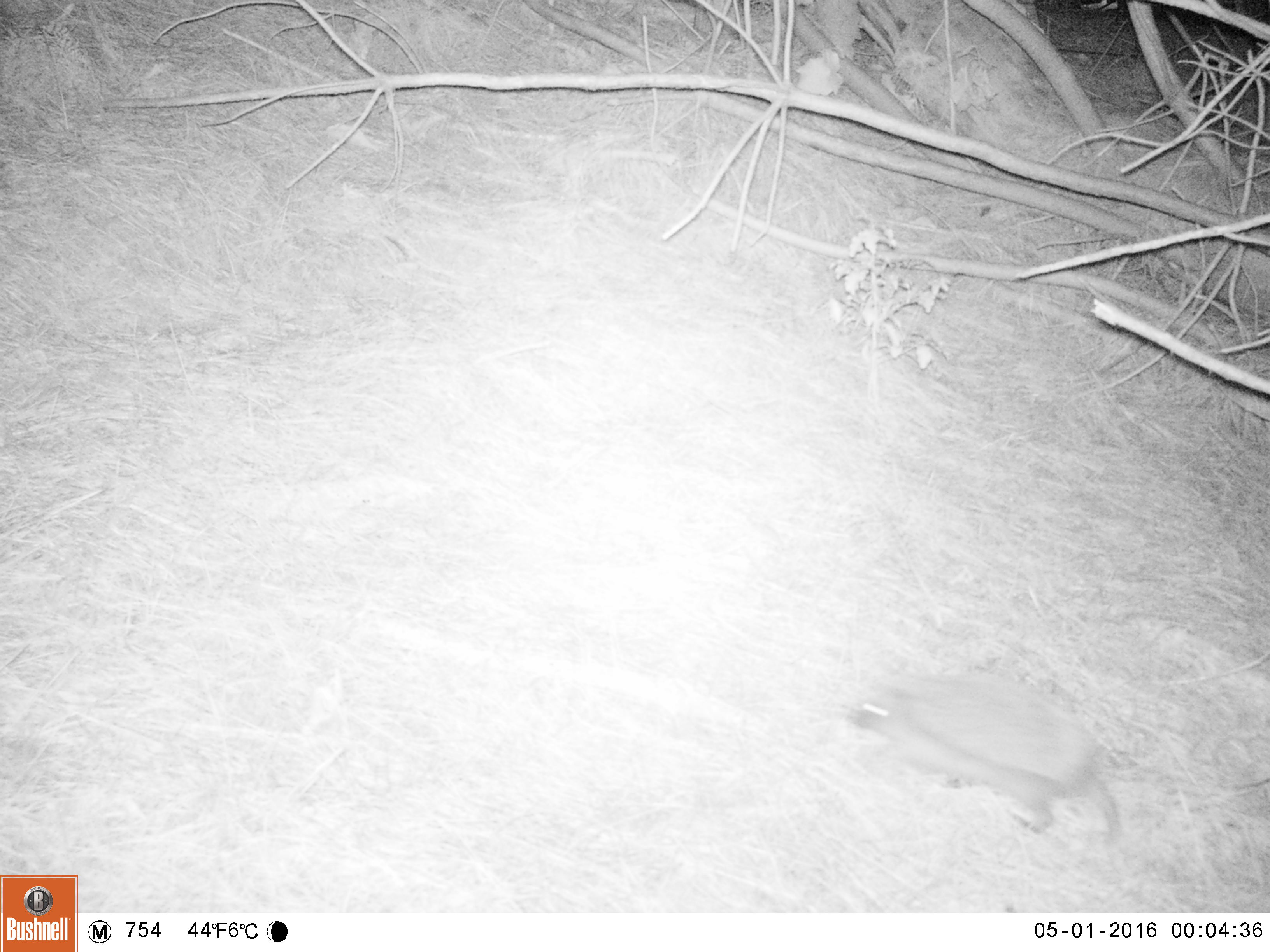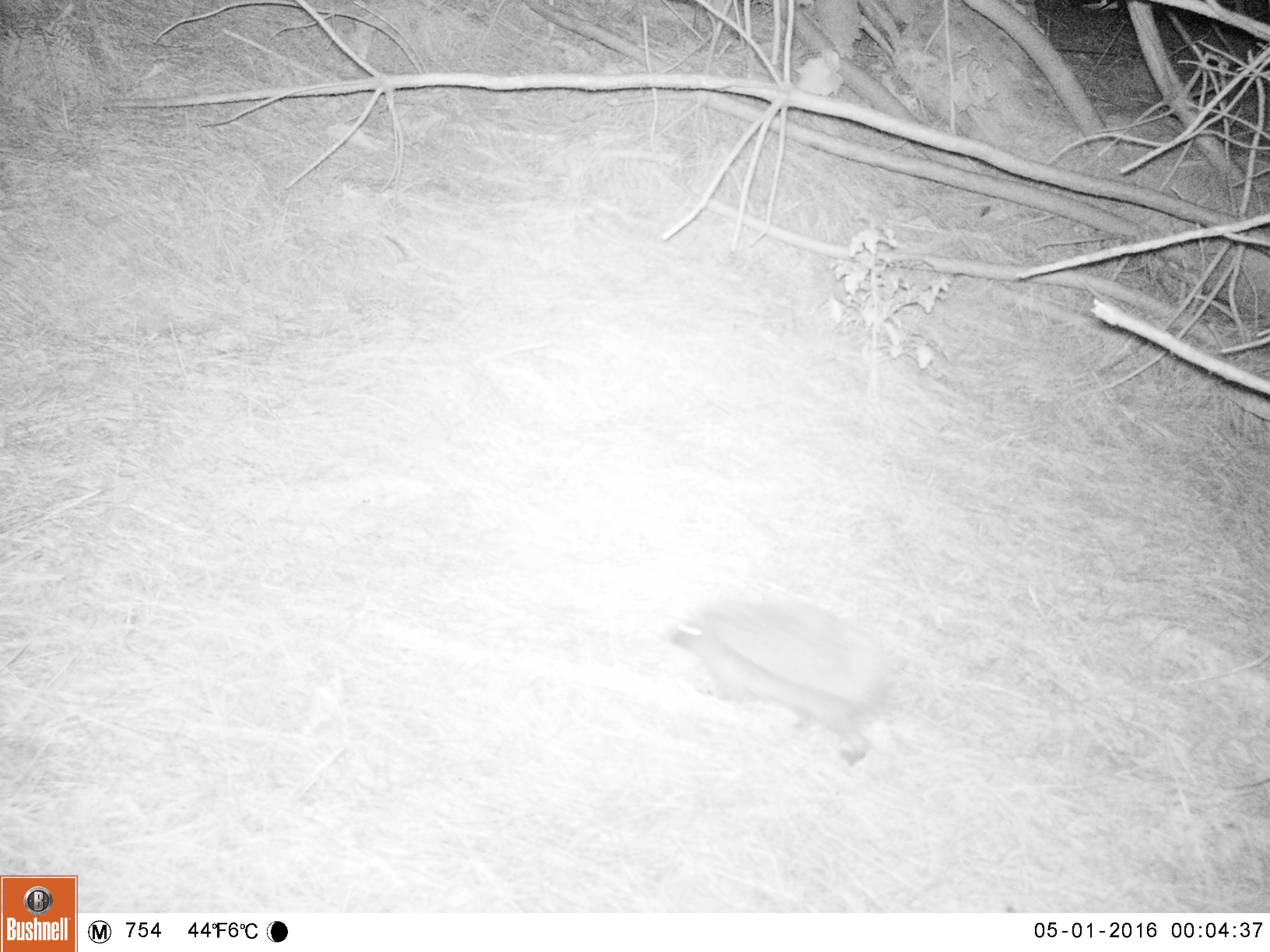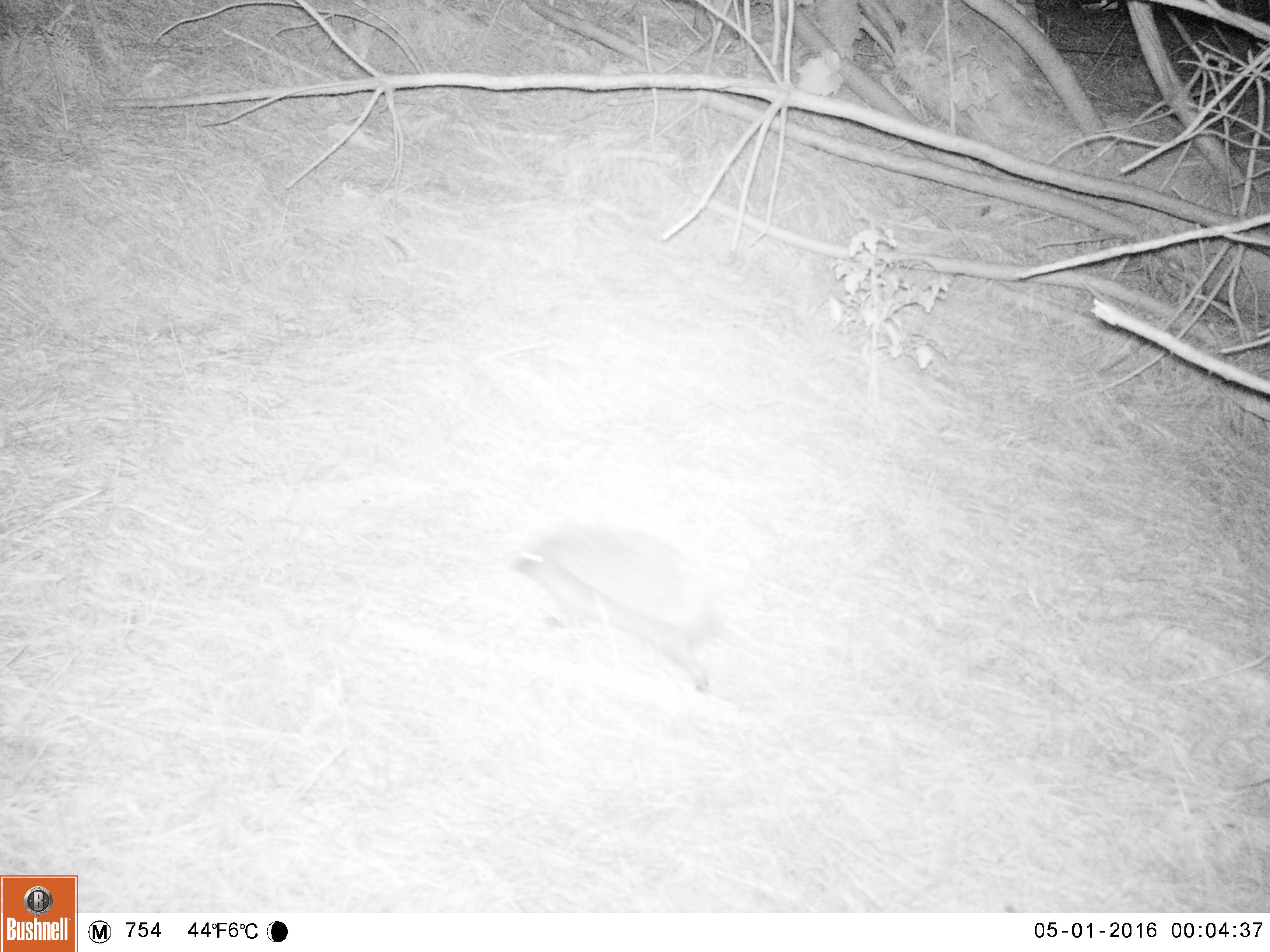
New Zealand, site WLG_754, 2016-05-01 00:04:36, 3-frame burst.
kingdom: Animalia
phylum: Chordata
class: Mammalia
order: Eulipotyphla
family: Erinaceidae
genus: Erinaceus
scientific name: Erinaceus europaeus europaeus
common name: european hedgehog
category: hedgehog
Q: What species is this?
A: Hedgehog (european hedgehog) (Erinaceus europaeus europaeus).